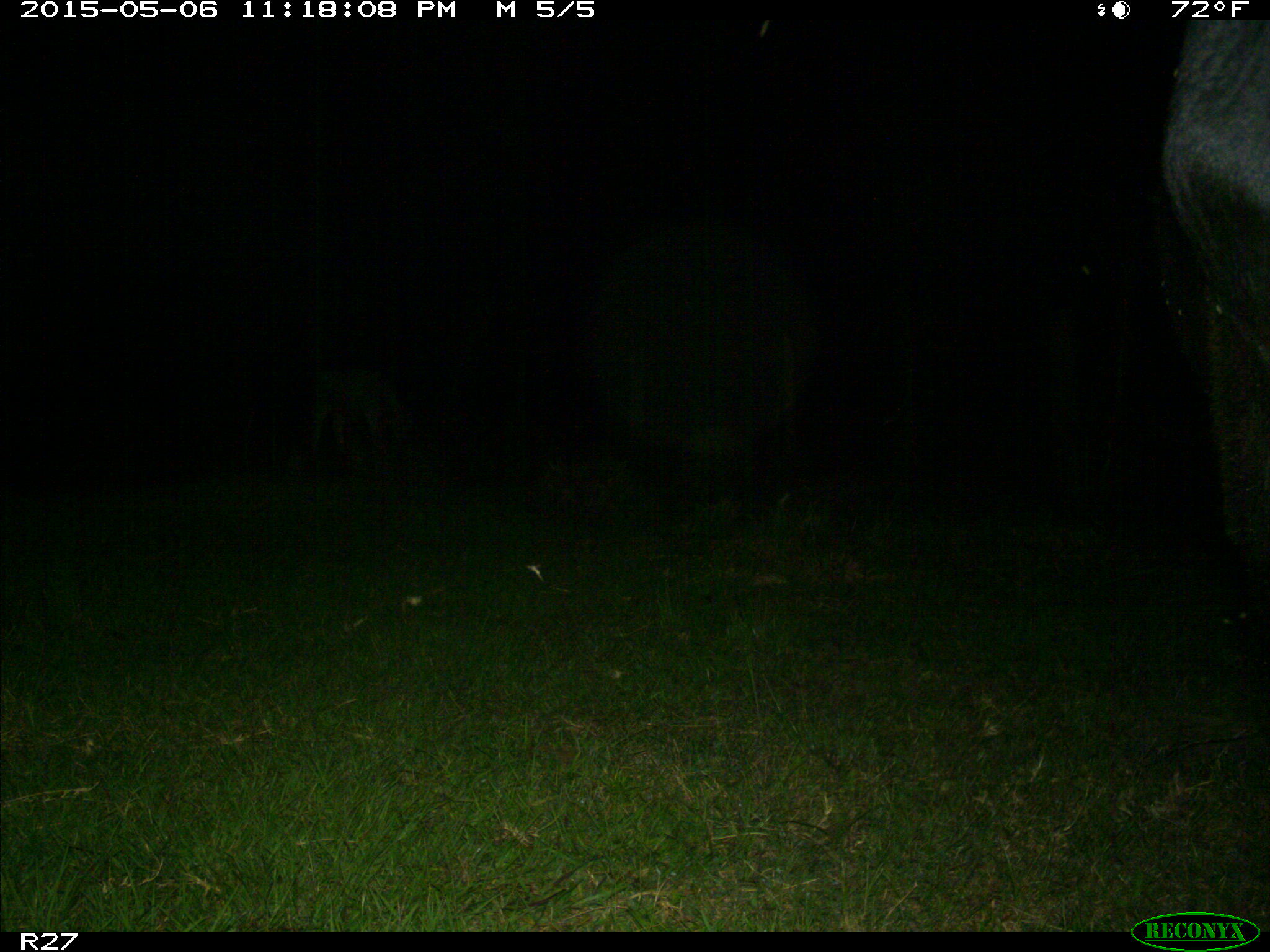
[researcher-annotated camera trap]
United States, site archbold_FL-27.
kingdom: Animalia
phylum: Chordata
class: Mammalia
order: Artiodactyla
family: Bovidae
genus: Bos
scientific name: Bos taurus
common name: domestic cow